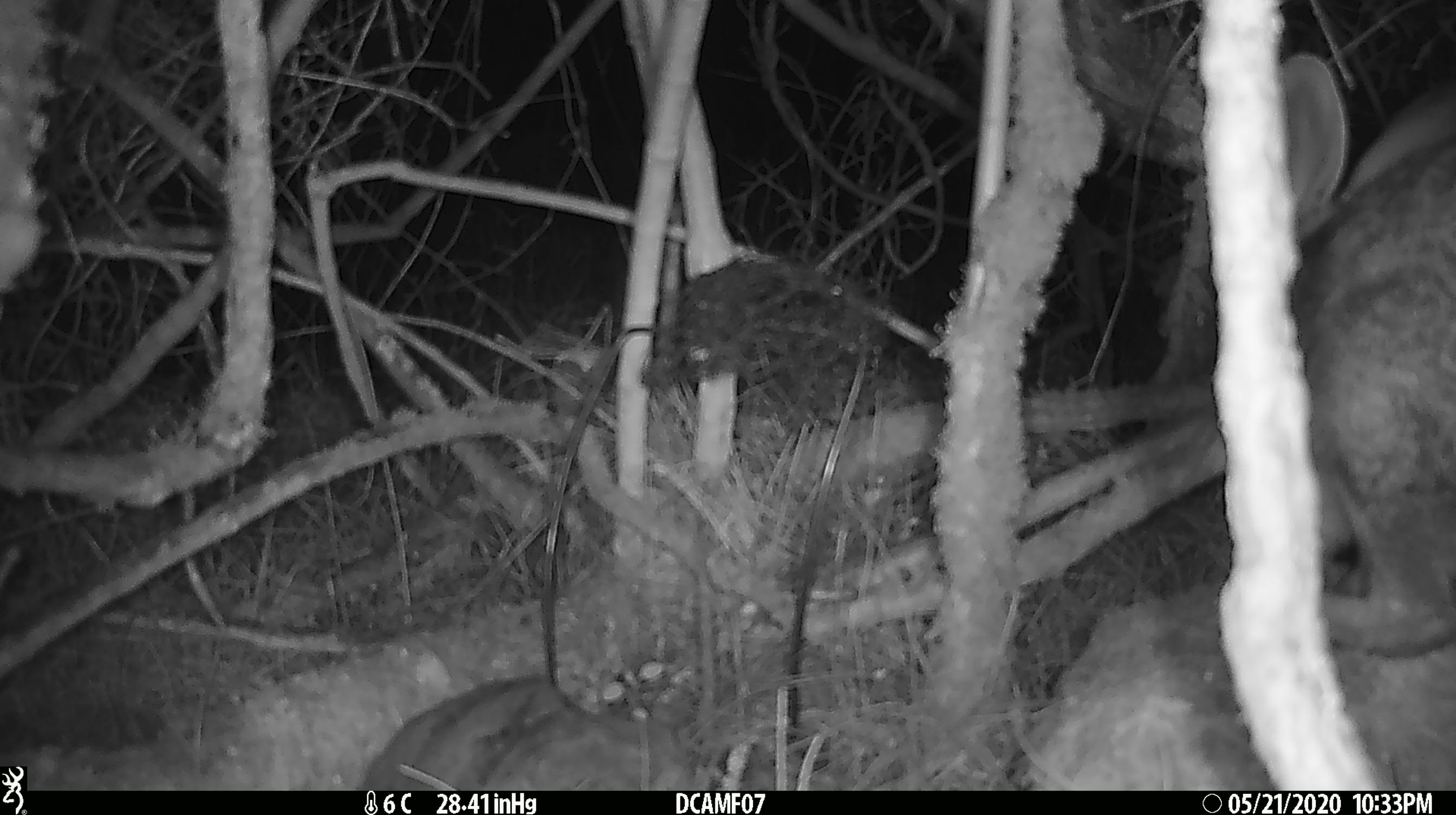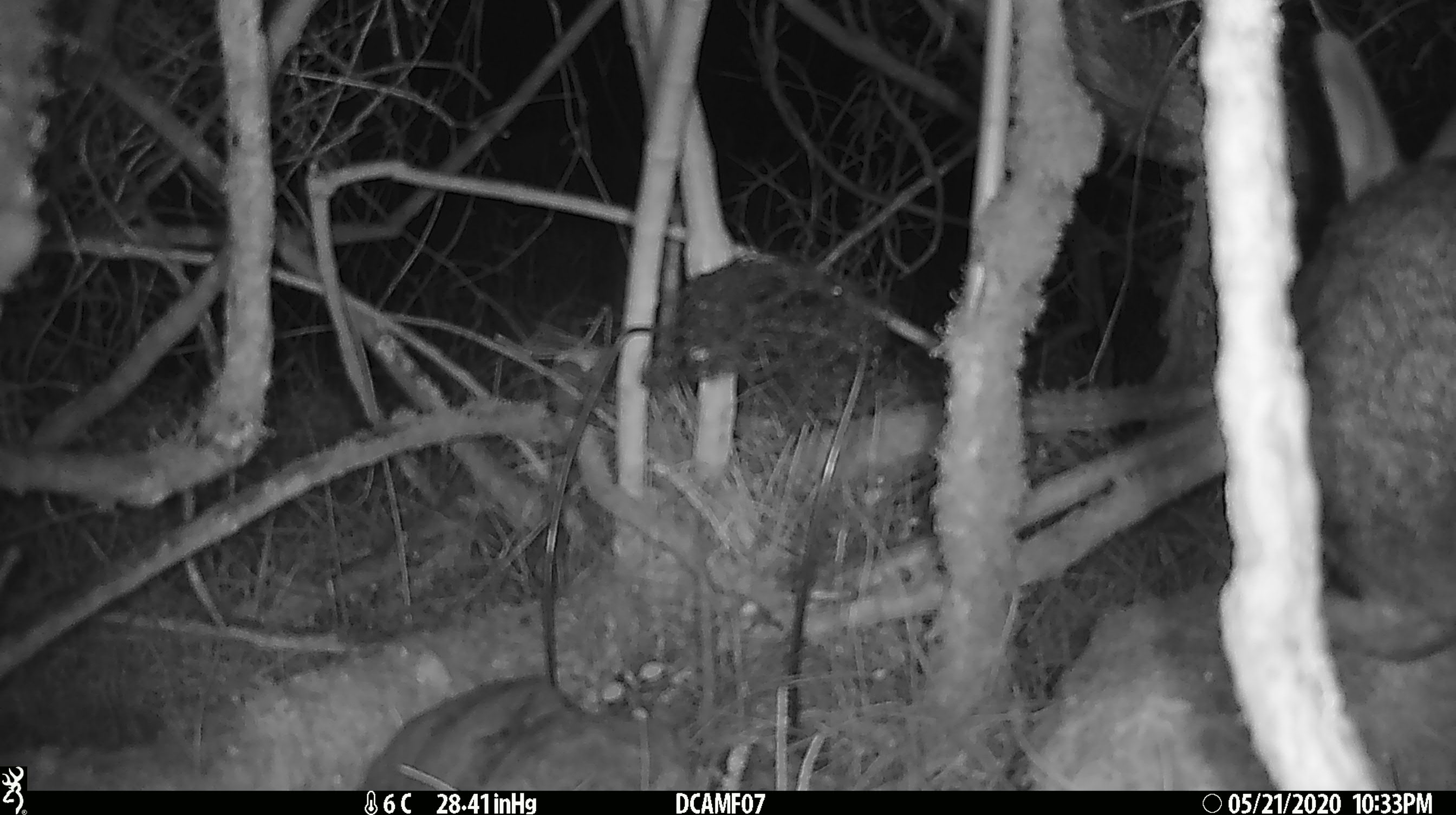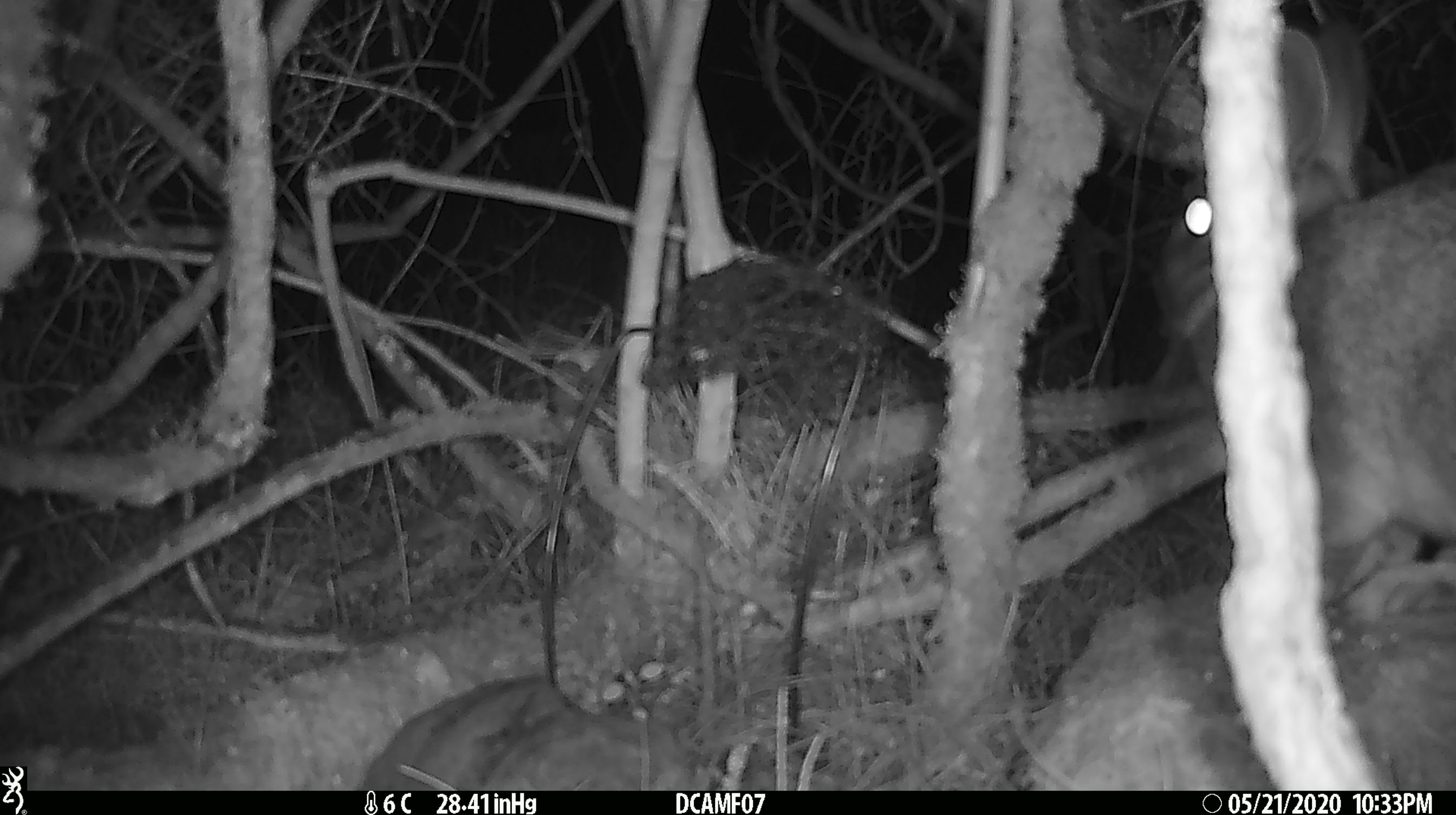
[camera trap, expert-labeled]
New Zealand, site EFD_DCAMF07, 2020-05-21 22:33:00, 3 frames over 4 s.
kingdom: Animalia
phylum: Chordata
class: Mammalia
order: Lagomorpha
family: Leporidae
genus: Oryctolagus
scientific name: Oryctolagus cuniculus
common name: european rabbit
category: rabbit